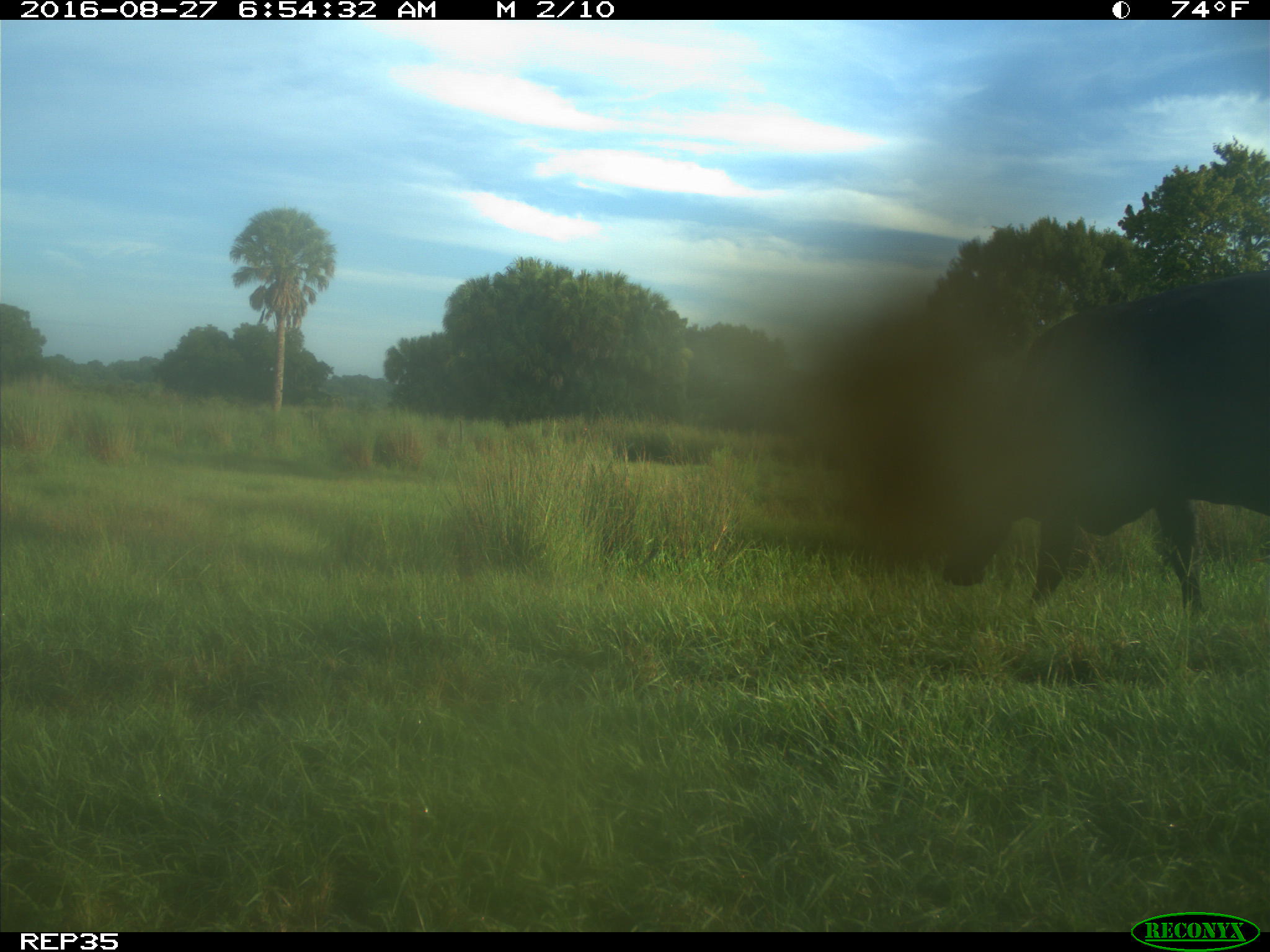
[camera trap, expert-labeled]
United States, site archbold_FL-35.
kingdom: Animalia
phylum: Chordata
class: Mammalia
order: Artiodactyla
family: Bovidae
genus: Bos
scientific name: Bos taurus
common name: domestic cow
Bos taurus (domestic cow).